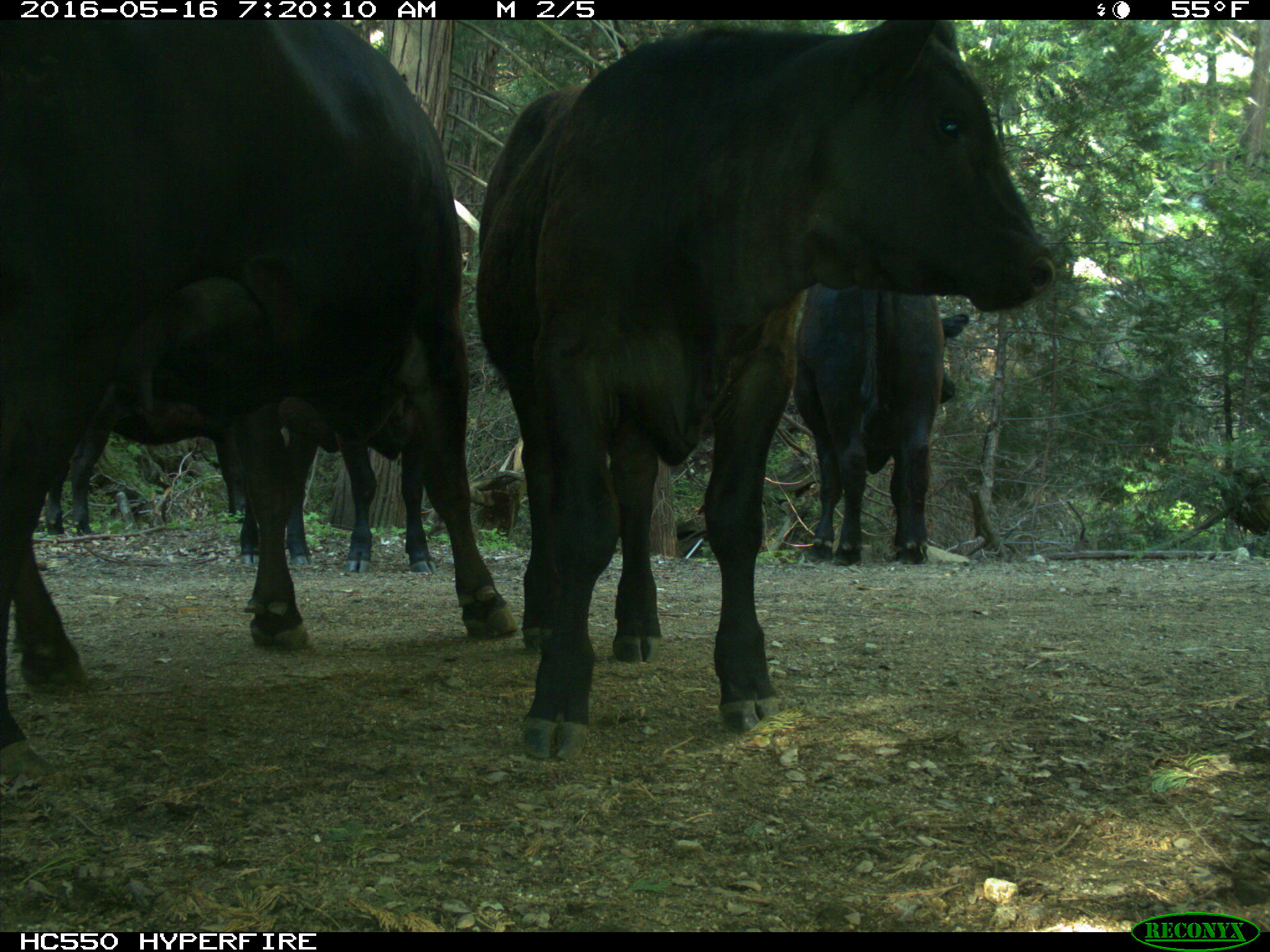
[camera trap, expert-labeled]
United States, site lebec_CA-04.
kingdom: Animalia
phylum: Chordata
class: Mammalia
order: Artiodactyla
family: Bovidae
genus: Bos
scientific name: Bos taurus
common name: domestic cow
Bos taurus (domestic cow).